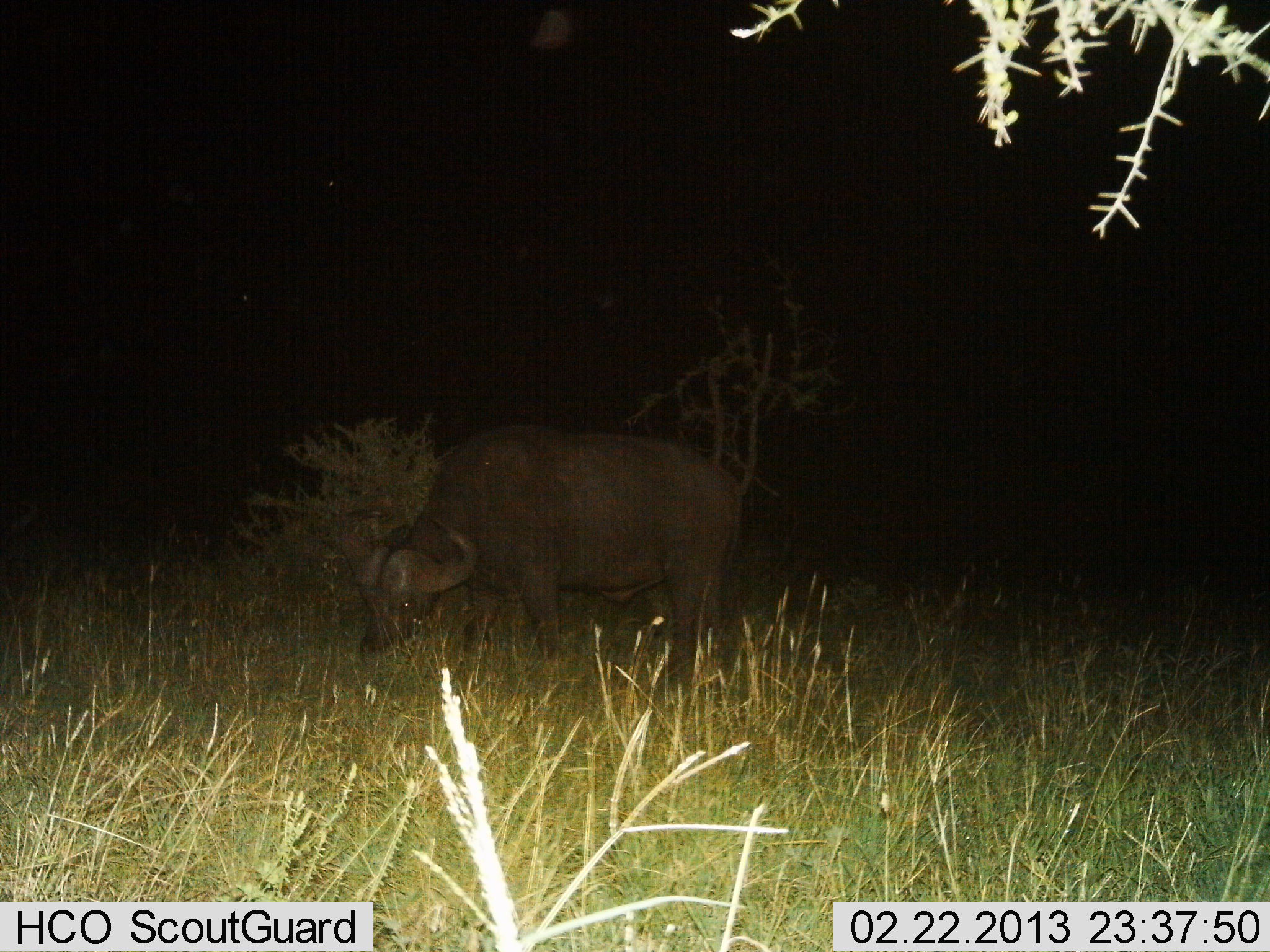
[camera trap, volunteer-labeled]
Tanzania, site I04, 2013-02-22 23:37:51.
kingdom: Animalia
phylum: Chordata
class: Mammalia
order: Artiodactyla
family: Bovidae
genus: Syncerus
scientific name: Syncerus caffer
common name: cape buffalo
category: buffalo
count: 1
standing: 25%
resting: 0%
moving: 0%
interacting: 0%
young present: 0%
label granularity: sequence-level